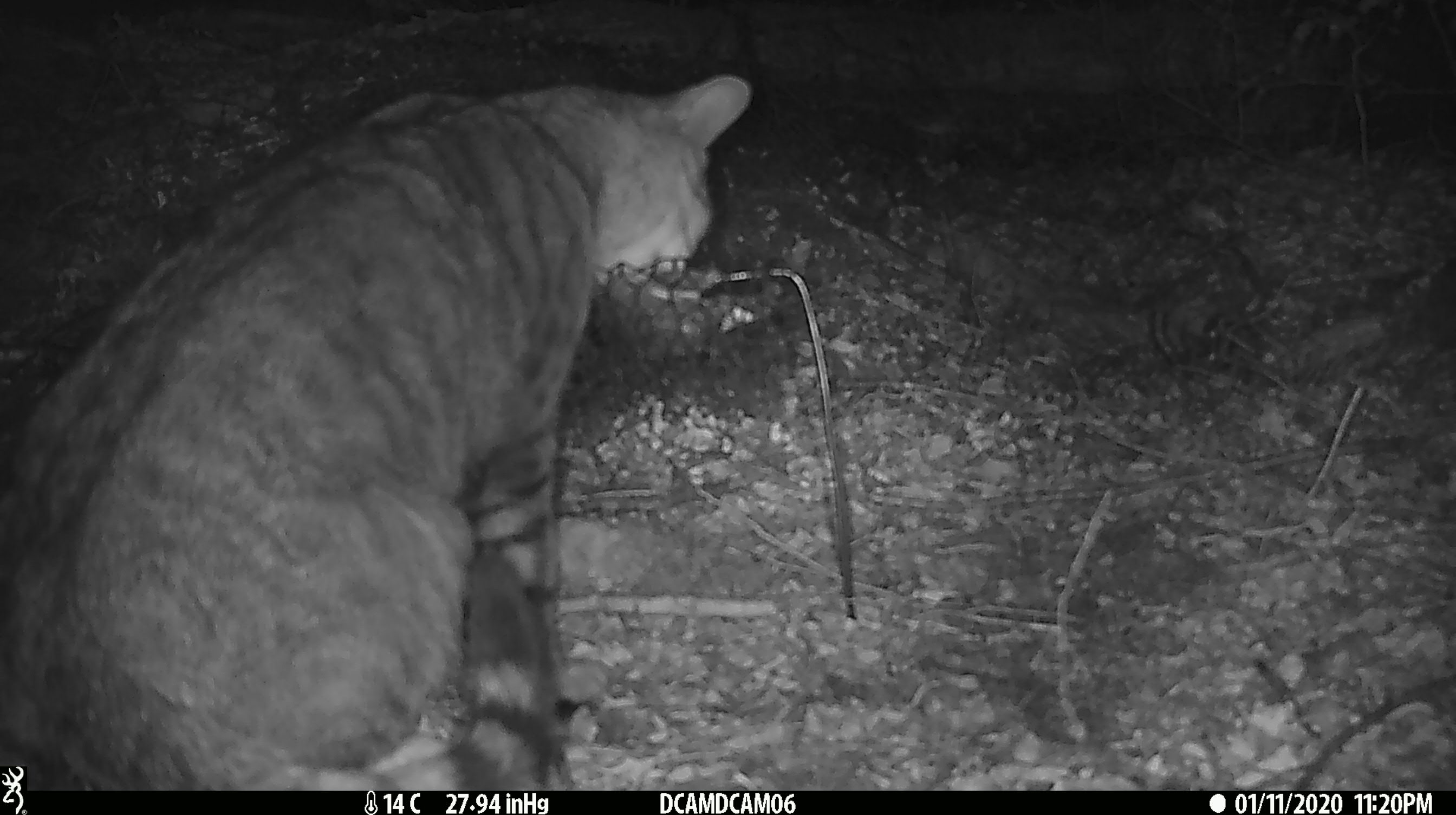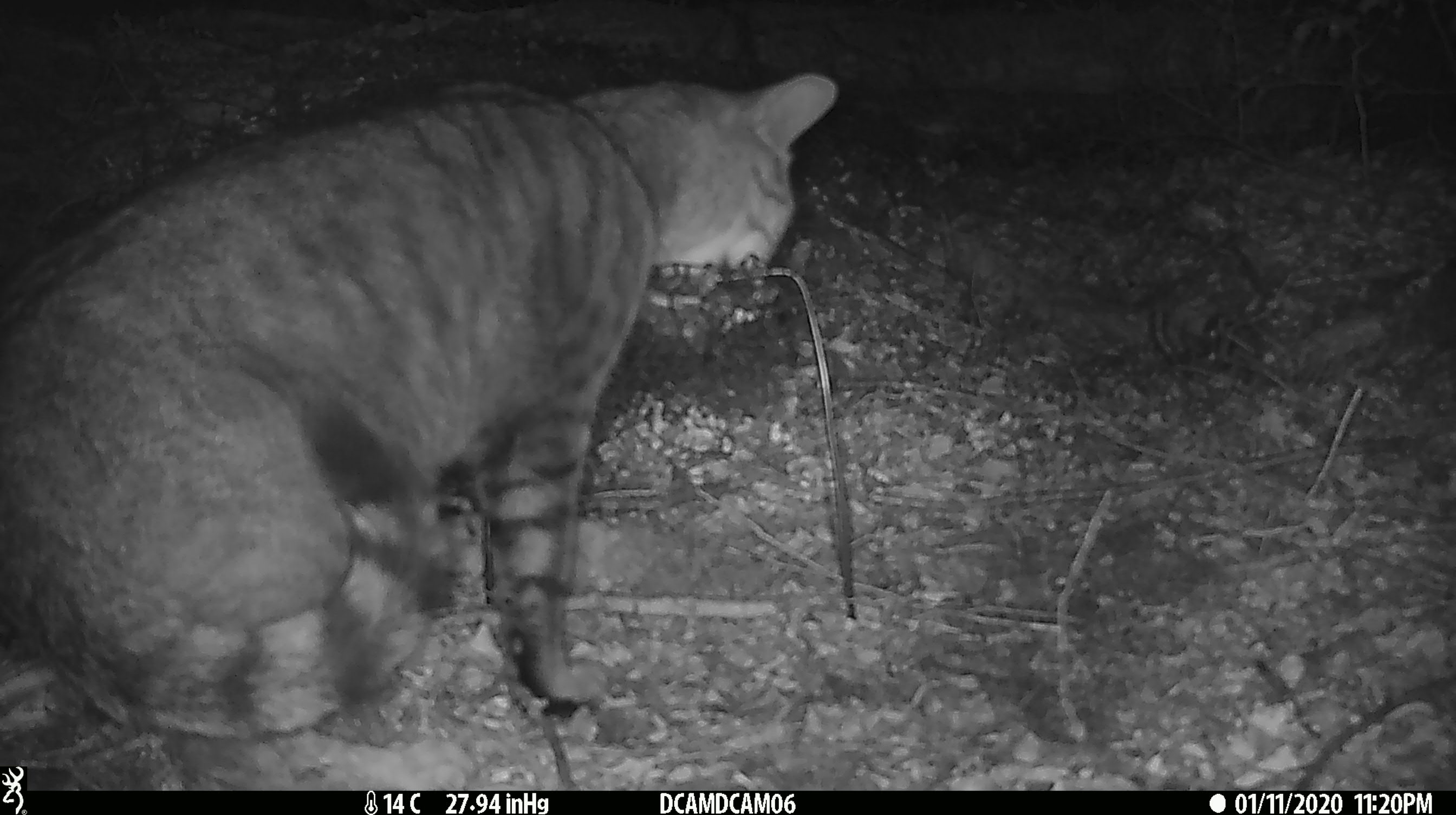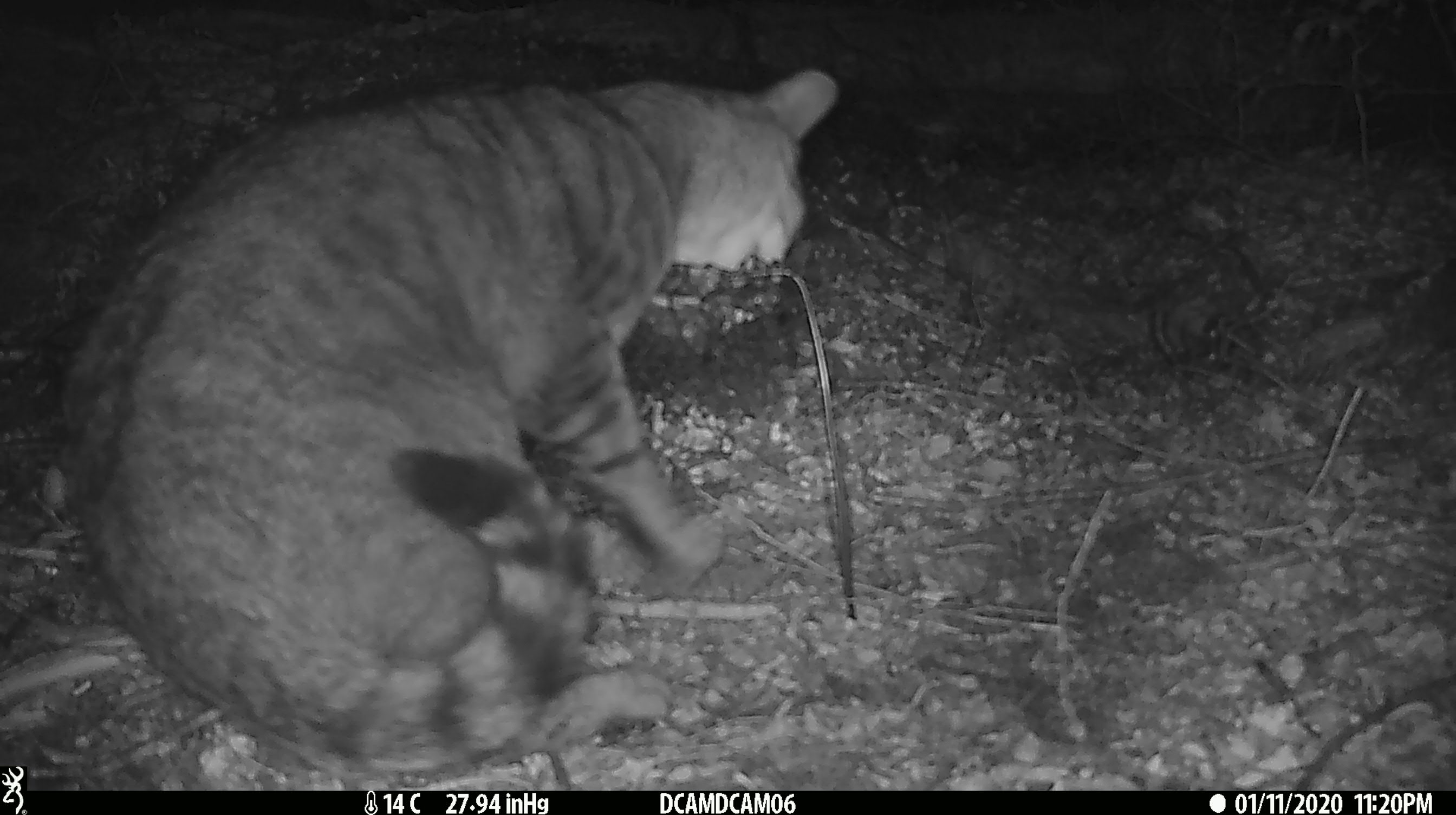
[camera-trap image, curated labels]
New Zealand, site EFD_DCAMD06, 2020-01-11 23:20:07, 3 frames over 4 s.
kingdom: Animalia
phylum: Chordata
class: Mammalia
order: Carnivora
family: Felidae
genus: Felis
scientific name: Felis catus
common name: domestic cat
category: cat